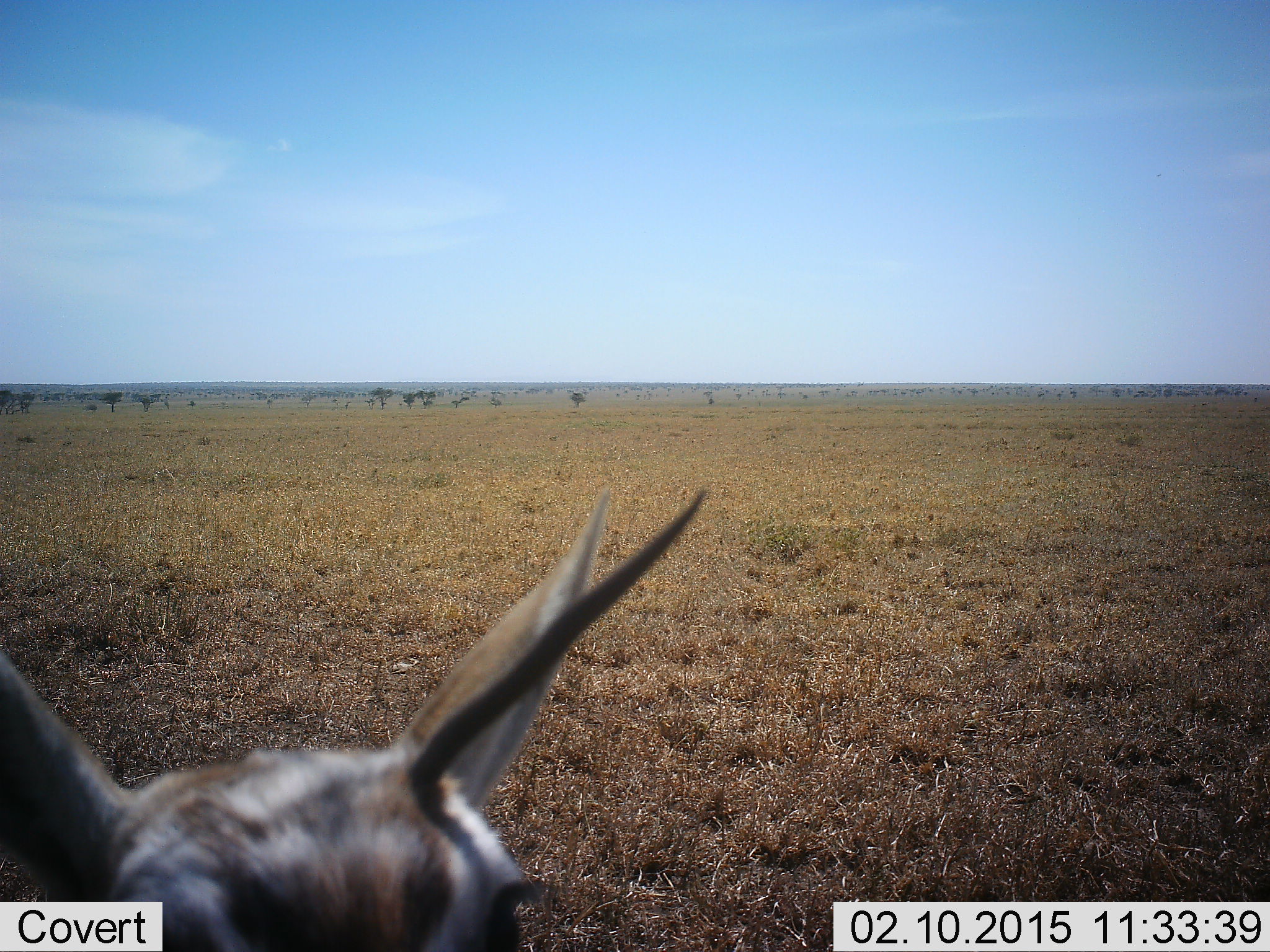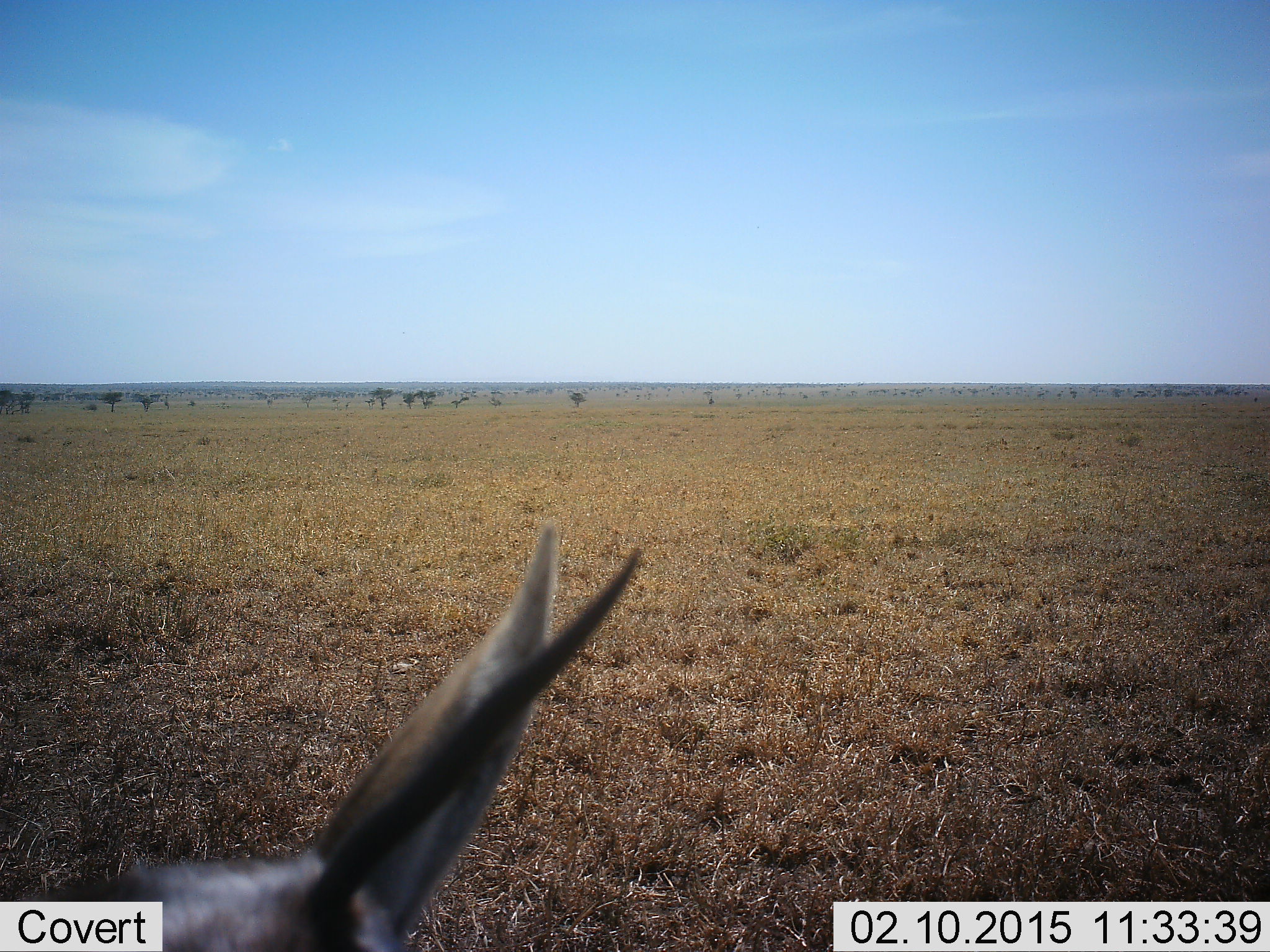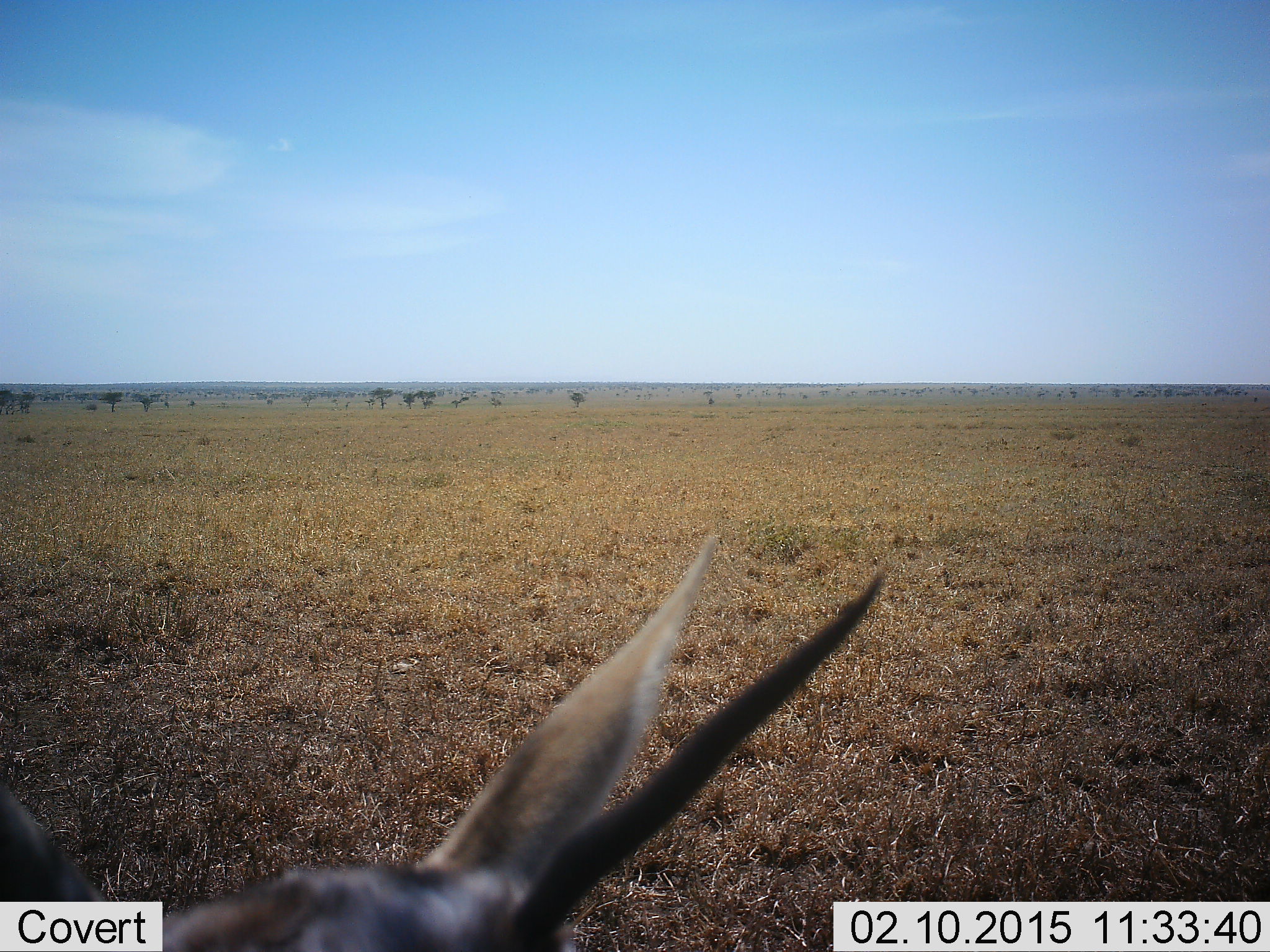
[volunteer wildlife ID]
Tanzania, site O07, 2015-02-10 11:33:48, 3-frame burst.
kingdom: Animalia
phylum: Chordata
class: Mammalia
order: Artiodactyla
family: Bovidae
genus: Eudorcas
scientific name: Eudorcas thomsonii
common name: thomson's gazelle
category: gazellethomsons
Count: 1.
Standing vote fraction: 50%.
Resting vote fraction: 30%.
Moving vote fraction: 20%.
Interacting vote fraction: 0%.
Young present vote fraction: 0%.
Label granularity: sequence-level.